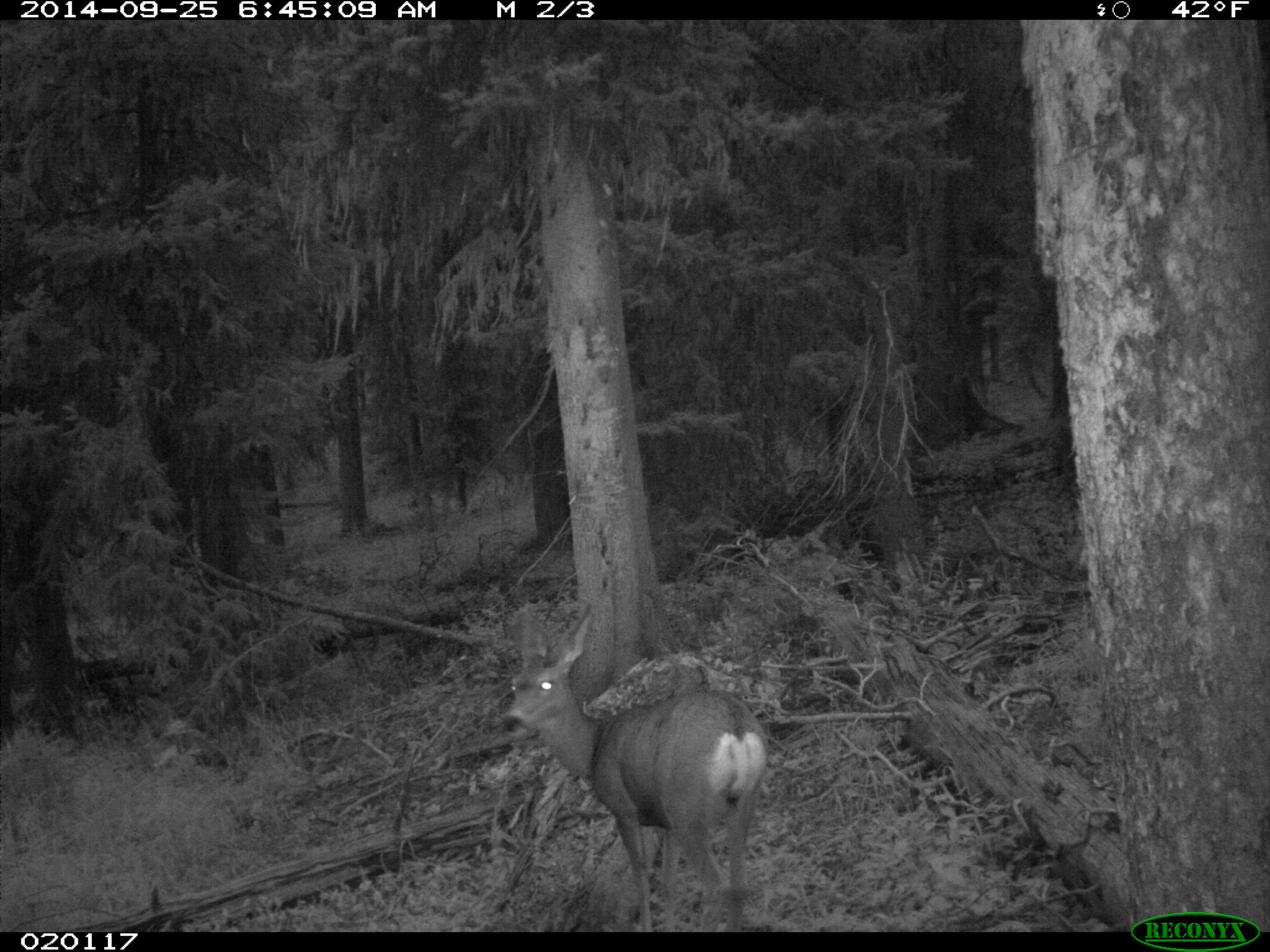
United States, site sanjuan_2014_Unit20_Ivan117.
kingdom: Animalia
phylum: Chordata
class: Mammalia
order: Artiodactyla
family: Cervidae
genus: Odocoileus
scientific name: Odocoileus hemionus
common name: mule deer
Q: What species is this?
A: Odocoileus hemionus (mule deer).